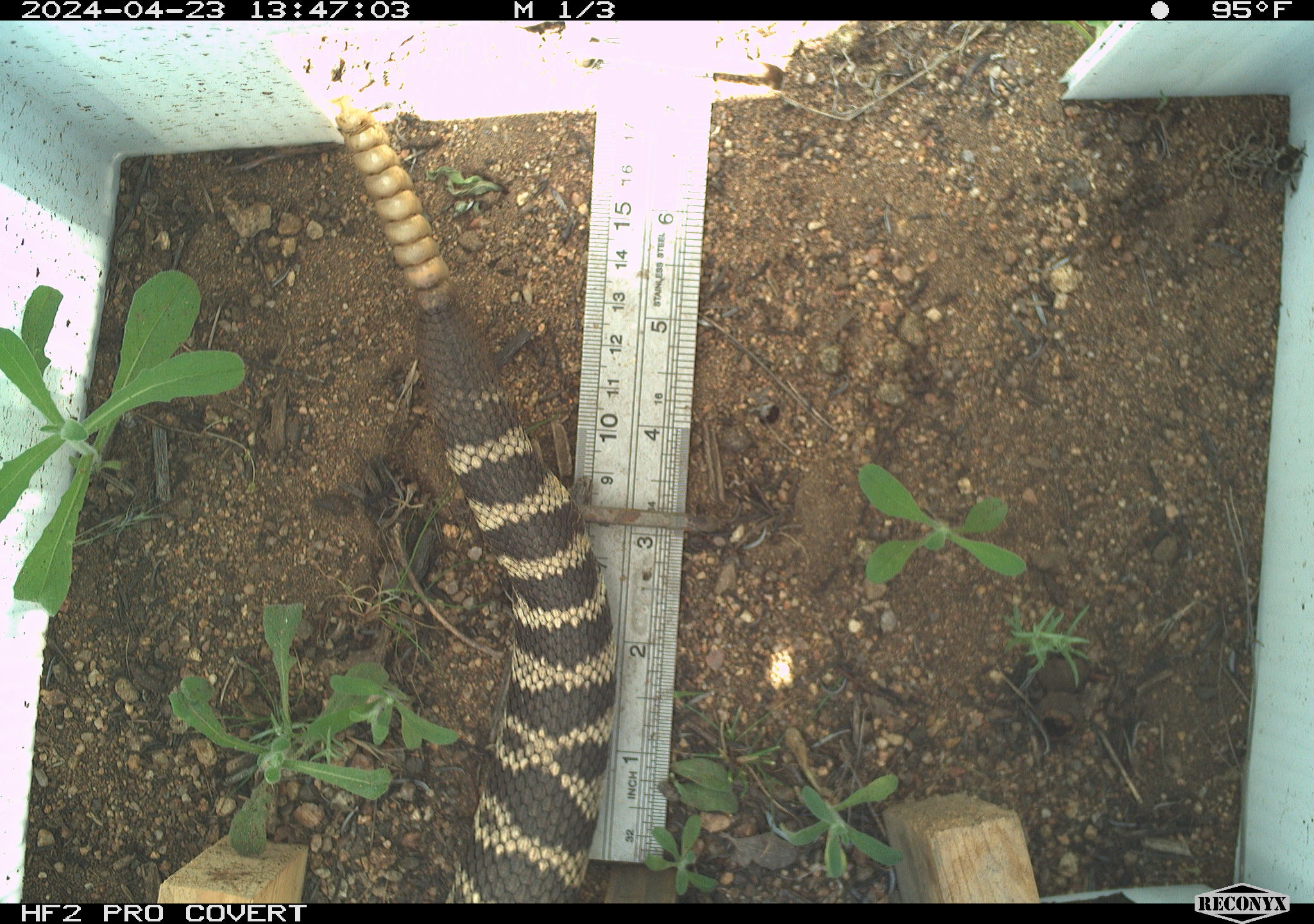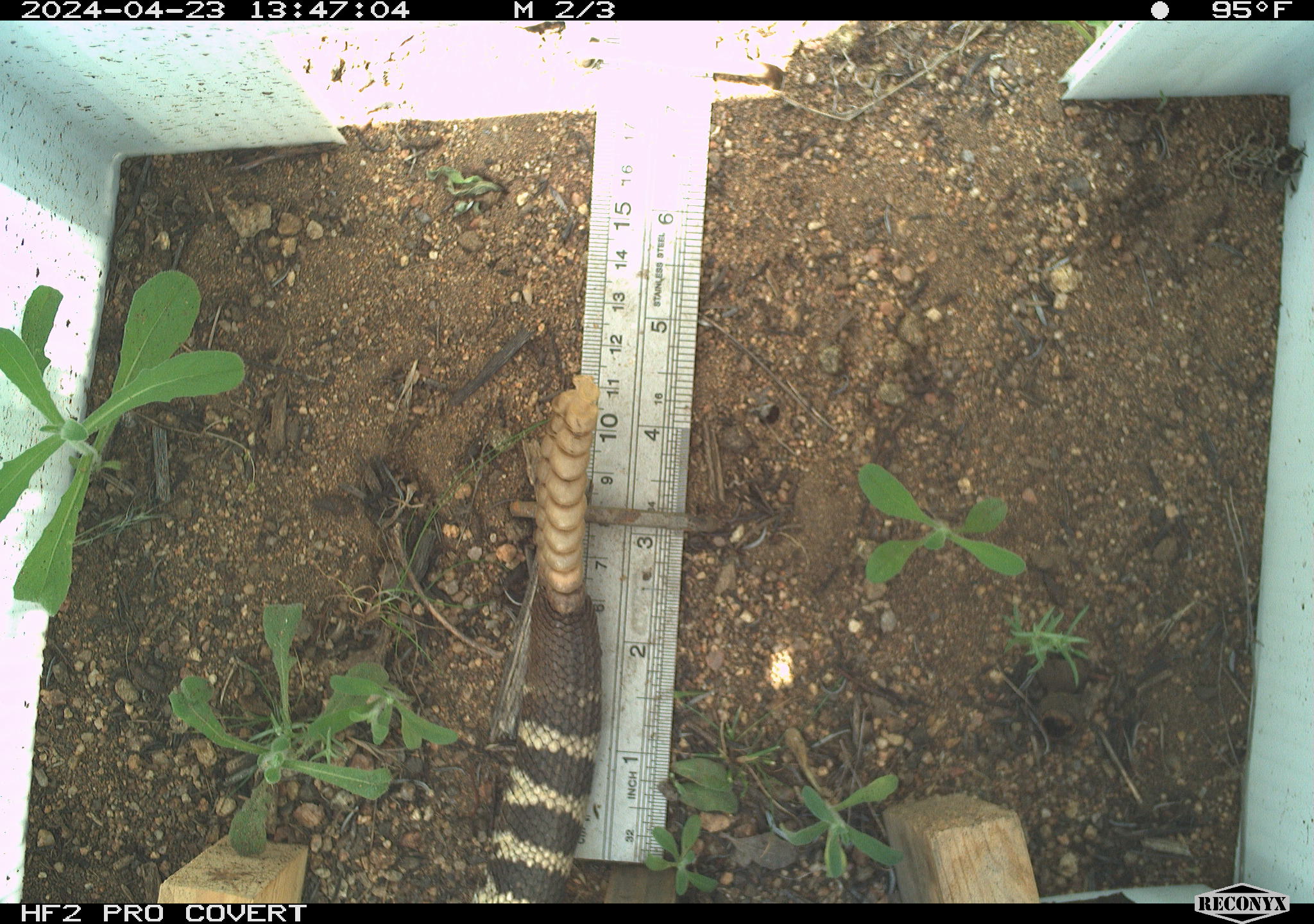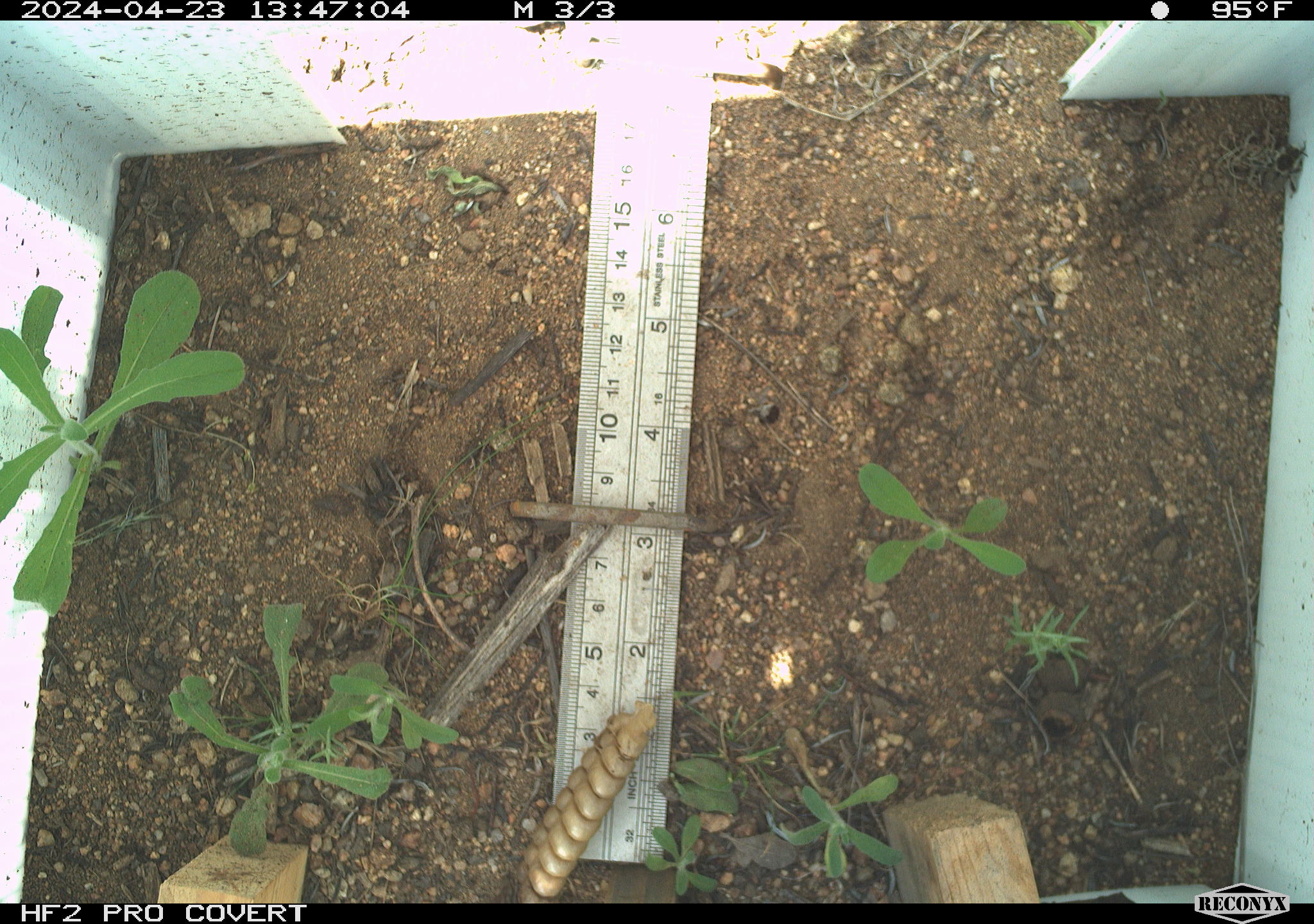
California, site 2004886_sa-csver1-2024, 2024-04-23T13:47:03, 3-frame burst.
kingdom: Animalia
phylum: Chordata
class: Reptilia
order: Squamata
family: Viperidae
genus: Crotalus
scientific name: Crotalus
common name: rattlers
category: crotalus species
Crotalus species (rattlers) (Crotalus).